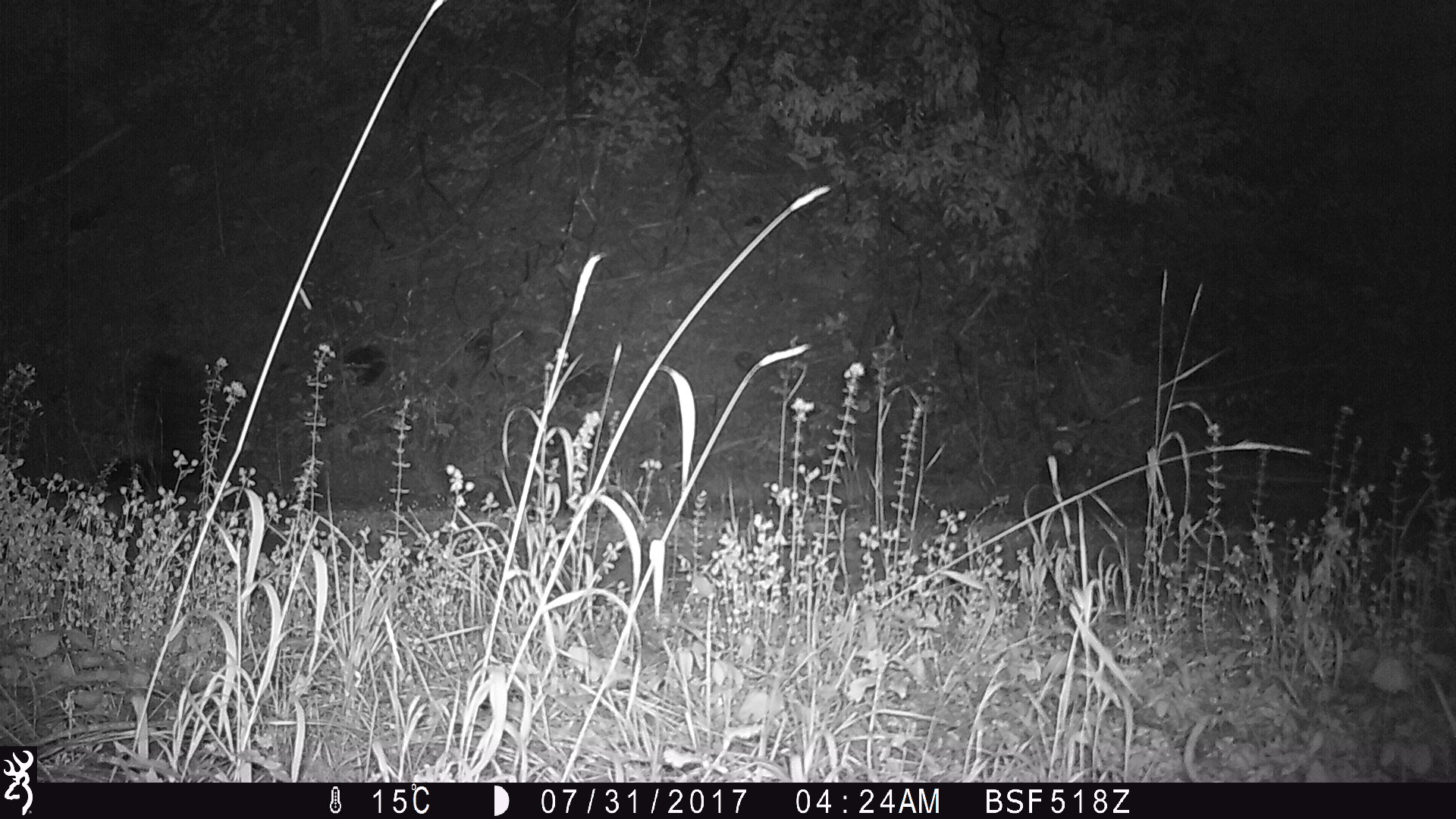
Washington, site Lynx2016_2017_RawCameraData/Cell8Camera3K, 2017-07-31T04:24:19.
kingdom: Animalia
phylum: Chordata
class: Mammalia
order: Carnivora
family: Mephitidae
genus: Mephitis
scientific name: Mephitis mephitis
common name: striped skunk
Mephitis mephitis (striped skunk). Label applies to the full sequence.